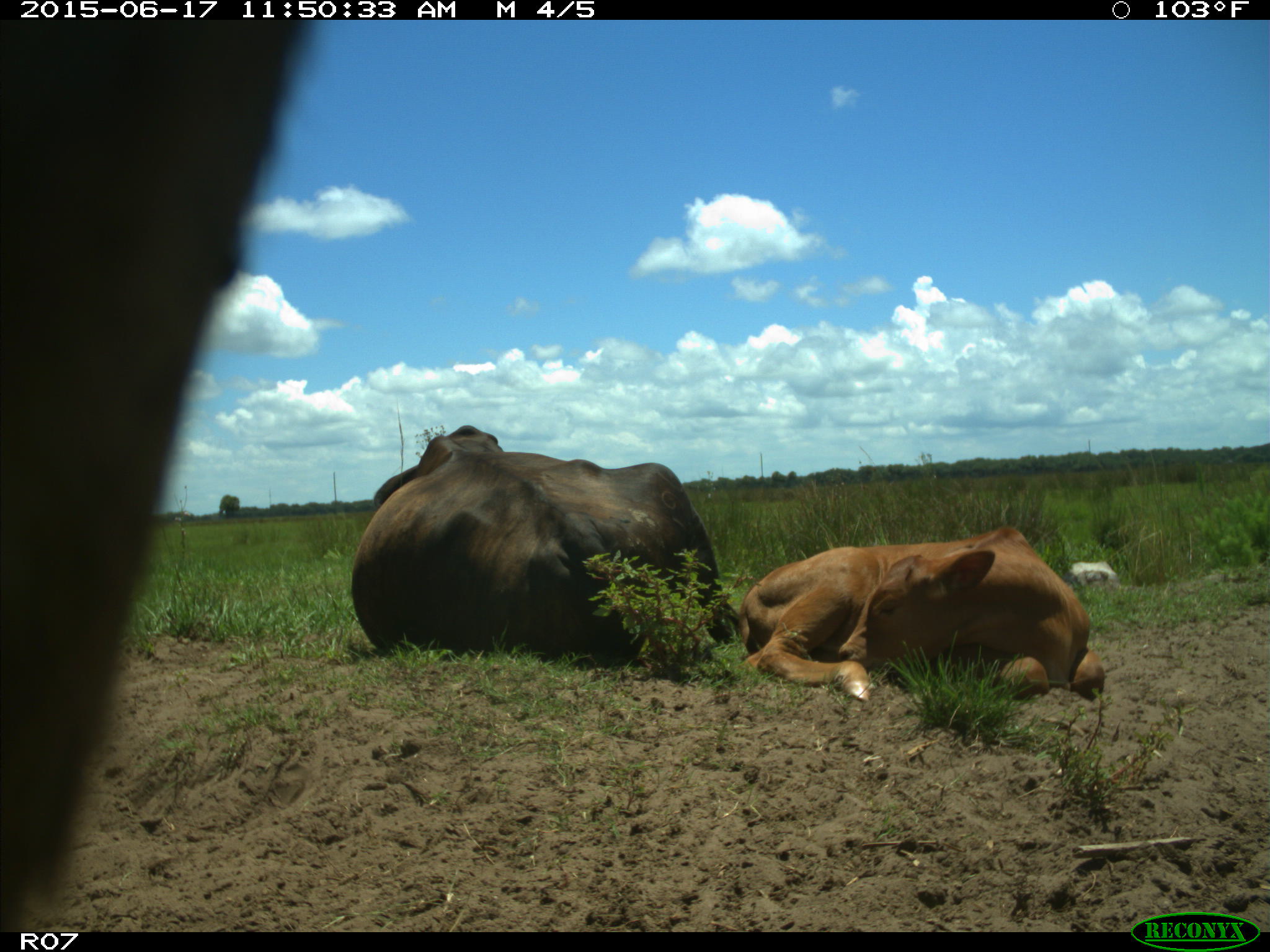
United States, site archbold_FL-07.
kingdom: Animalia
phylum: Chordata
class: Mammalia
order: Artiodactyla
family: Bovidae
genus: Bos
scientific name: Bos taurus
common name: domestic cow